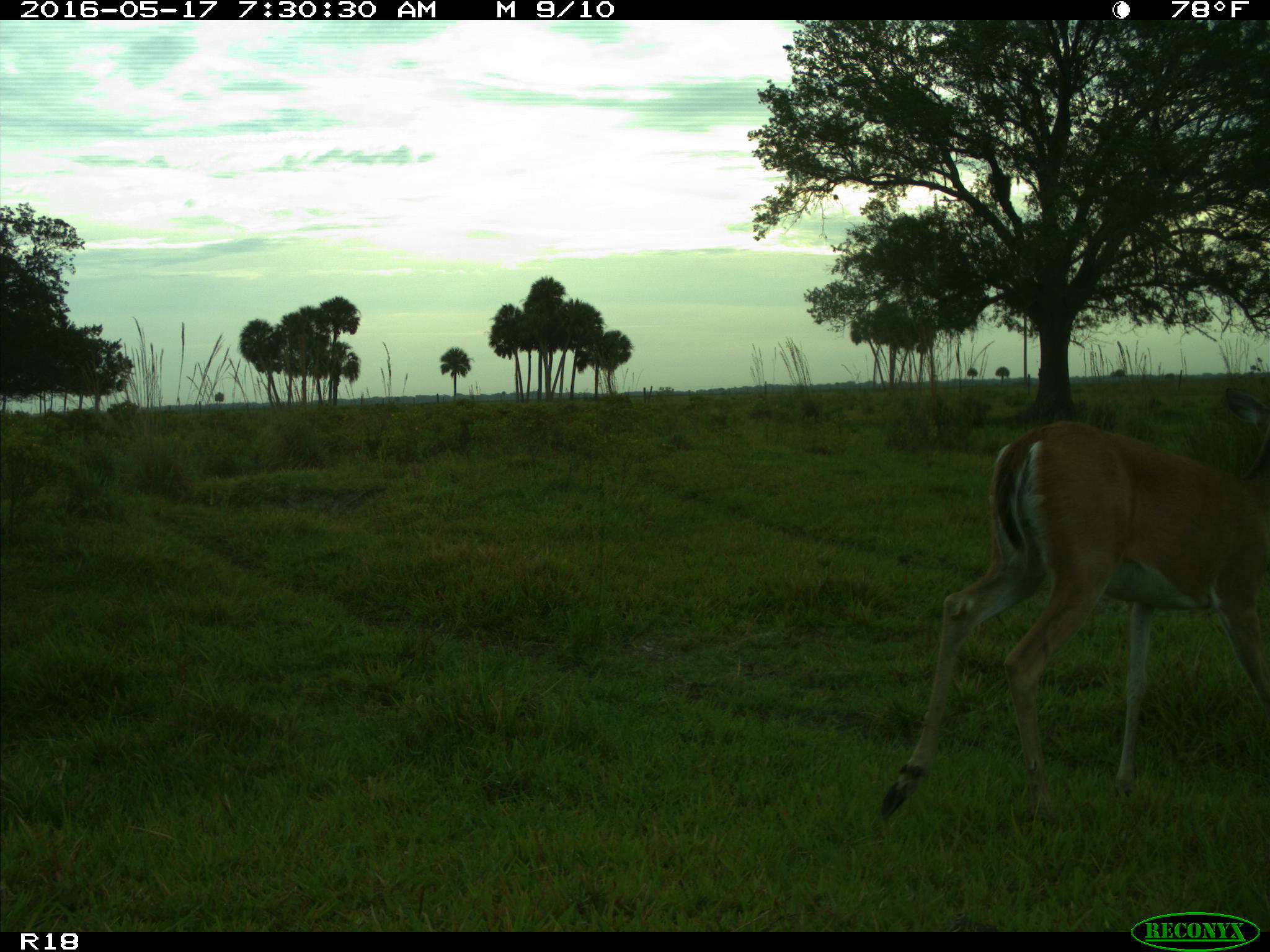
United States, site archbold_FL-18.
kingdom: Animalia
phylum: Chordata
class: Mammalia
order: Artiodactyla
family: Cervidae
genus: Odocoileus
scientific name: Odocoileus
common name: deer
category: unidentified deer